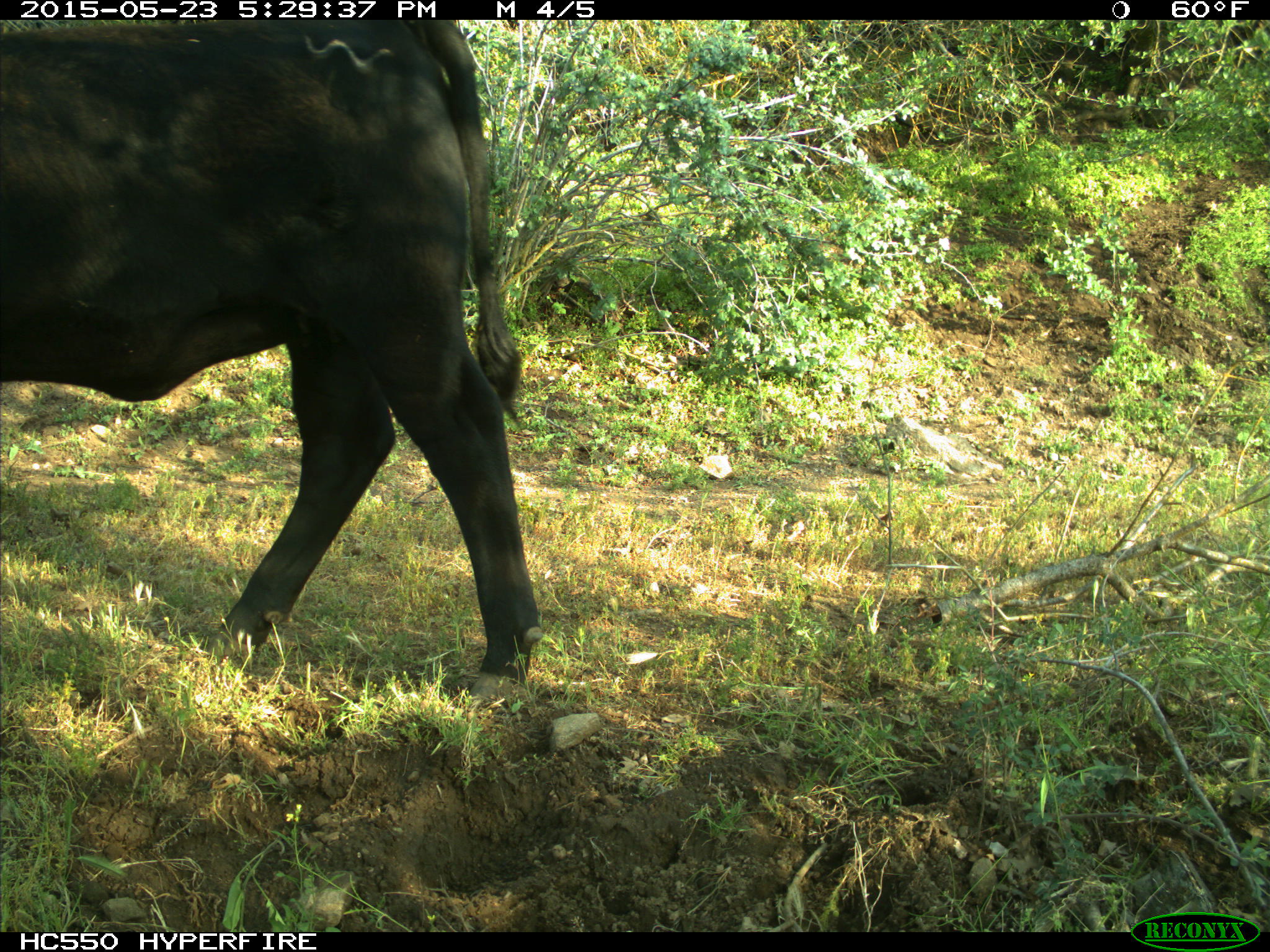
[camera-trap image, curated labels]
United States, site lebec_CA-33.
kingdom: Animalia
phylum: Chordata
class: Mammalia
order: Artiodactyla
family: Bovidae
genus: Bos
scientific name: Bos taurus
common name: domestic cow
Bos taurus (domestic cow).